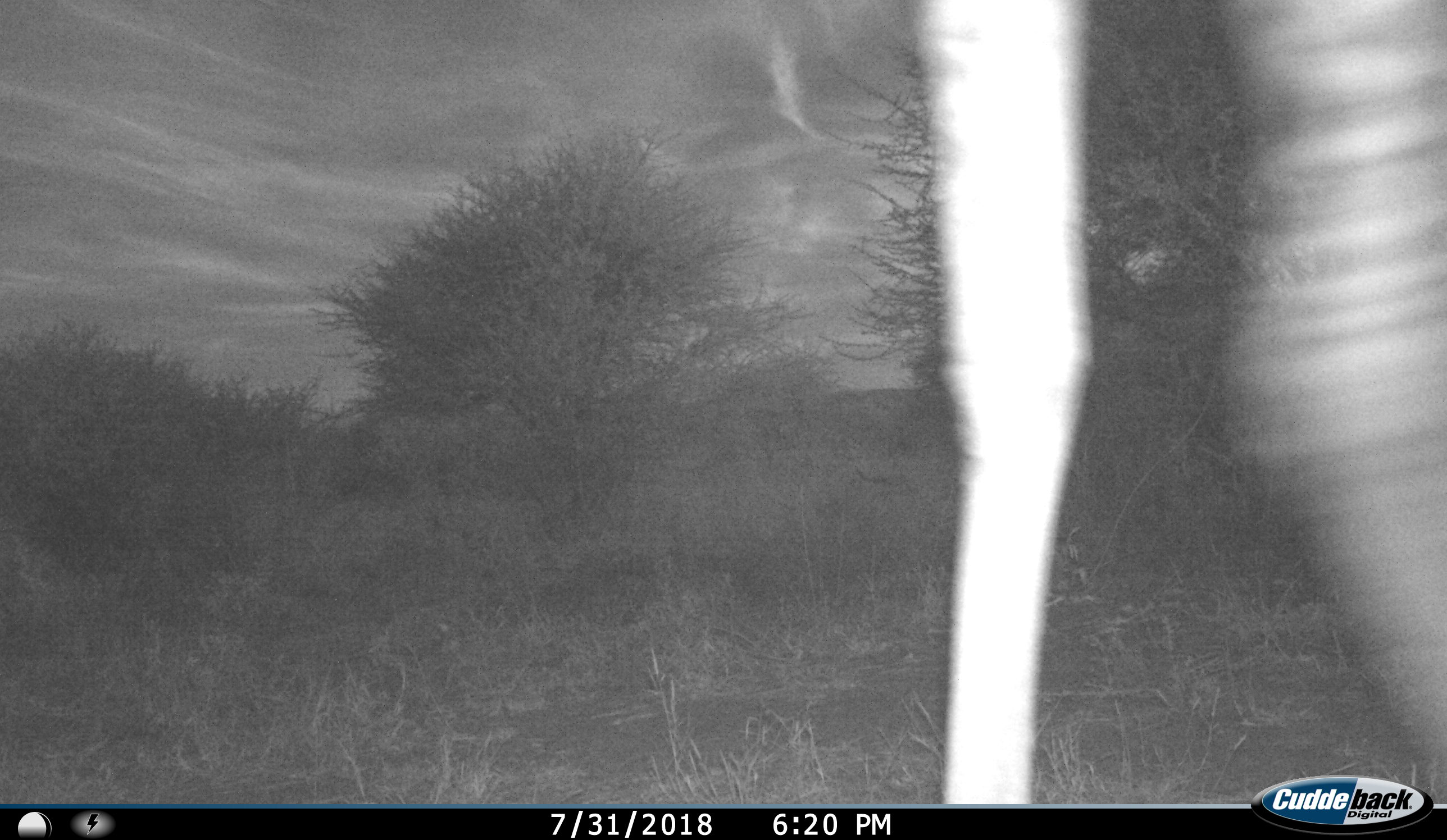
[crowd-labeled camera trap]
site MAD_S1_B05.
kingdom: Animalia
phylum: Chordata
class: Mammalia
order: Artiodactyla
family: Giraffidae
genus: Giraffa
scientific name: Giraffa camelopardalis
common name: giraffe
Giraffe (Giraffa camelopardalis), count 1. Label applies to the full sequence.